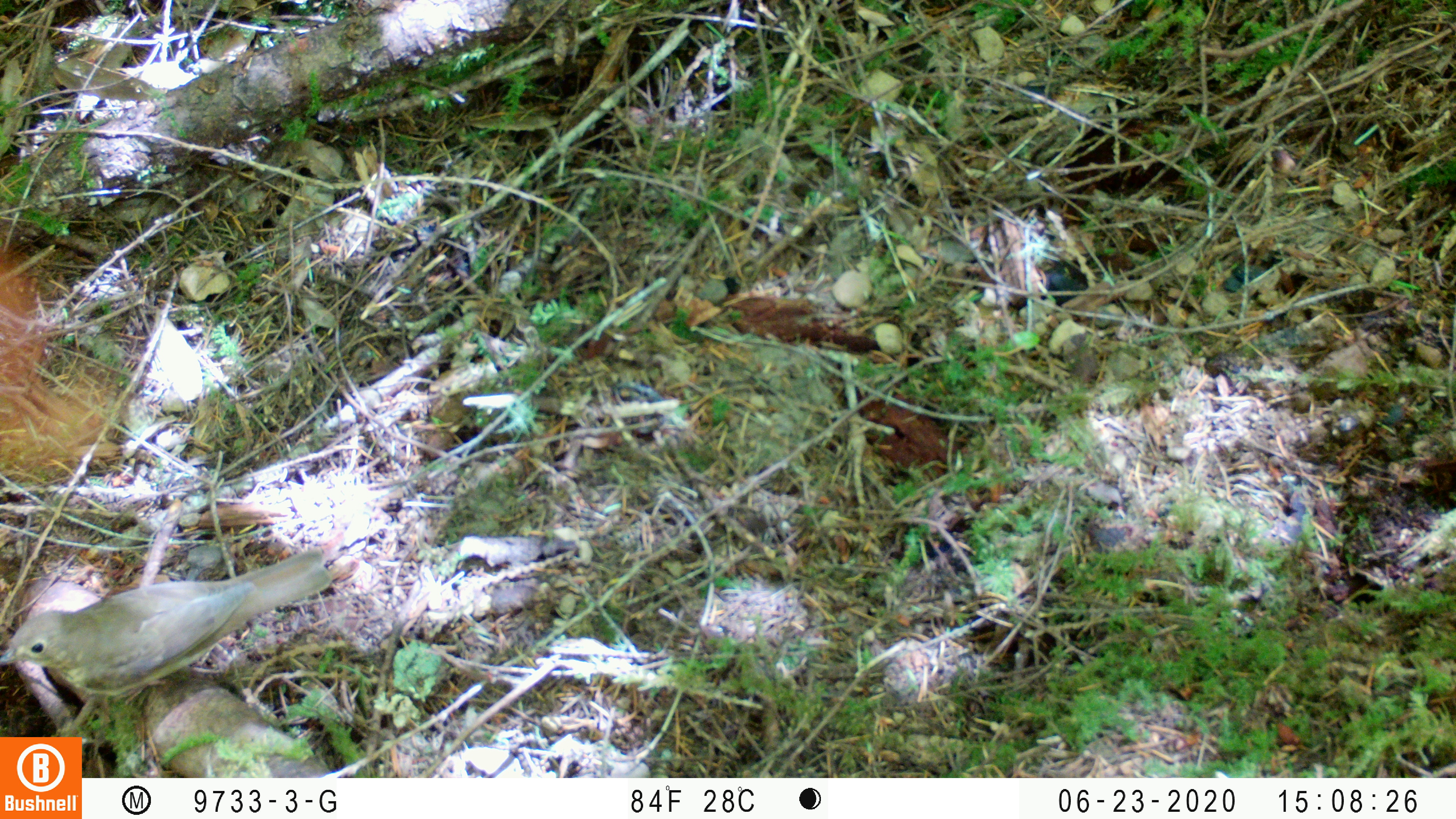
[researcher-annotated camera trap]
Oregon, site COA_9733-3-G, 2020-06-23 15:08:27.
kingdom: Animalia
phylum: Chordata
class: Aves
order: Passeriformes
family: Turdidae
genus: Catharus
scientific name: Catharus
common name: brown thrushes and nightingale-thrushes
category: catharus species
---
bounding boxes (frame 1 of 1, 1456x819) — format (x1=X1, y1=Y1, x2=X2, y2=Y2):
catharus species: (x1=3, y1=554, x2=334, y2=694)